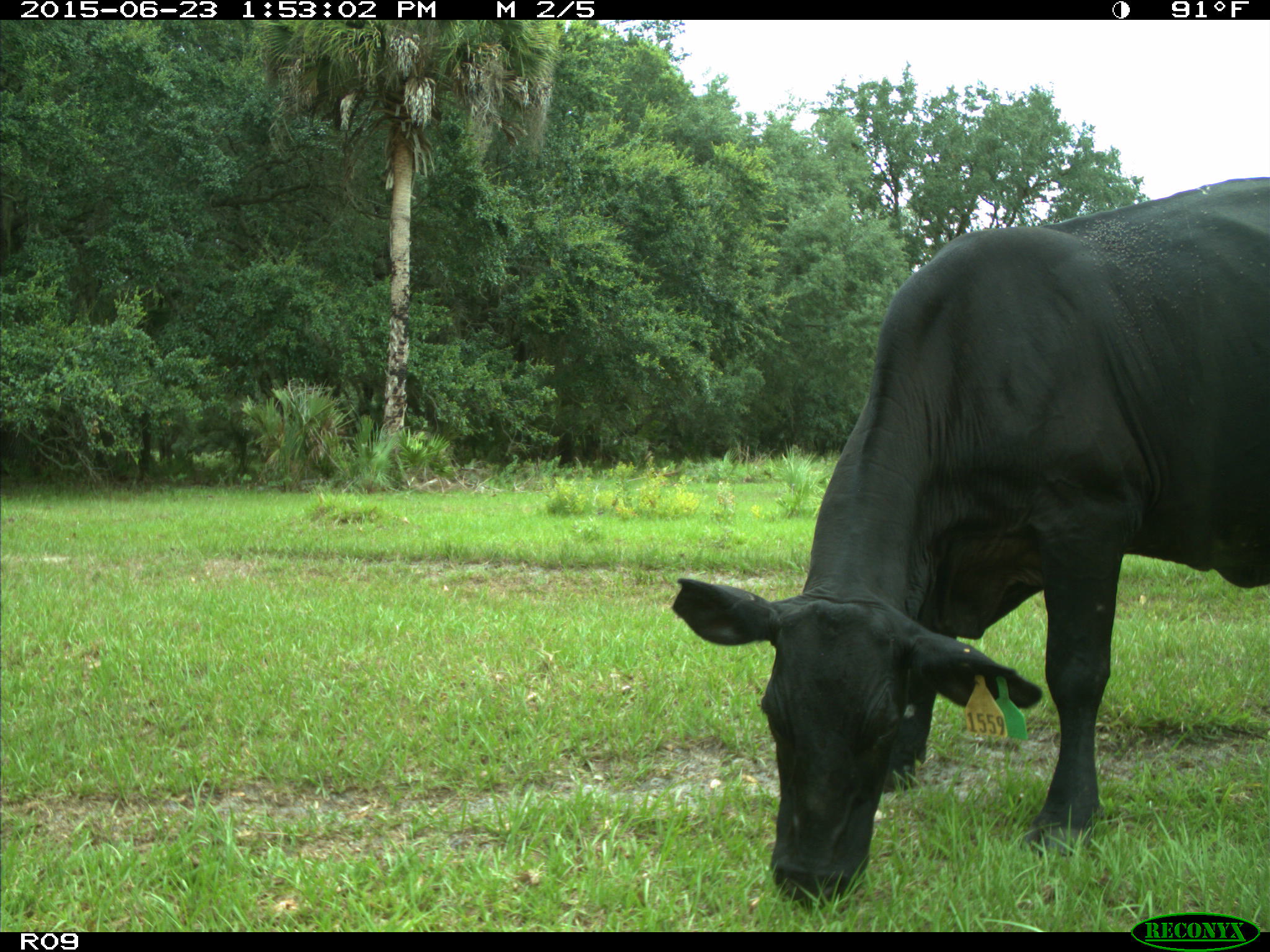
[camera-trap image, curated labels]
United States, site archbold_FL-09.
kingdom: Animalia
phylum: Chordata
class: Mammalia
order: Artiodactyla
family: Bovidae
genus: Bos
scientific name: Bos taurus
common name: domestic cow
Bos taurus (domestic cow).